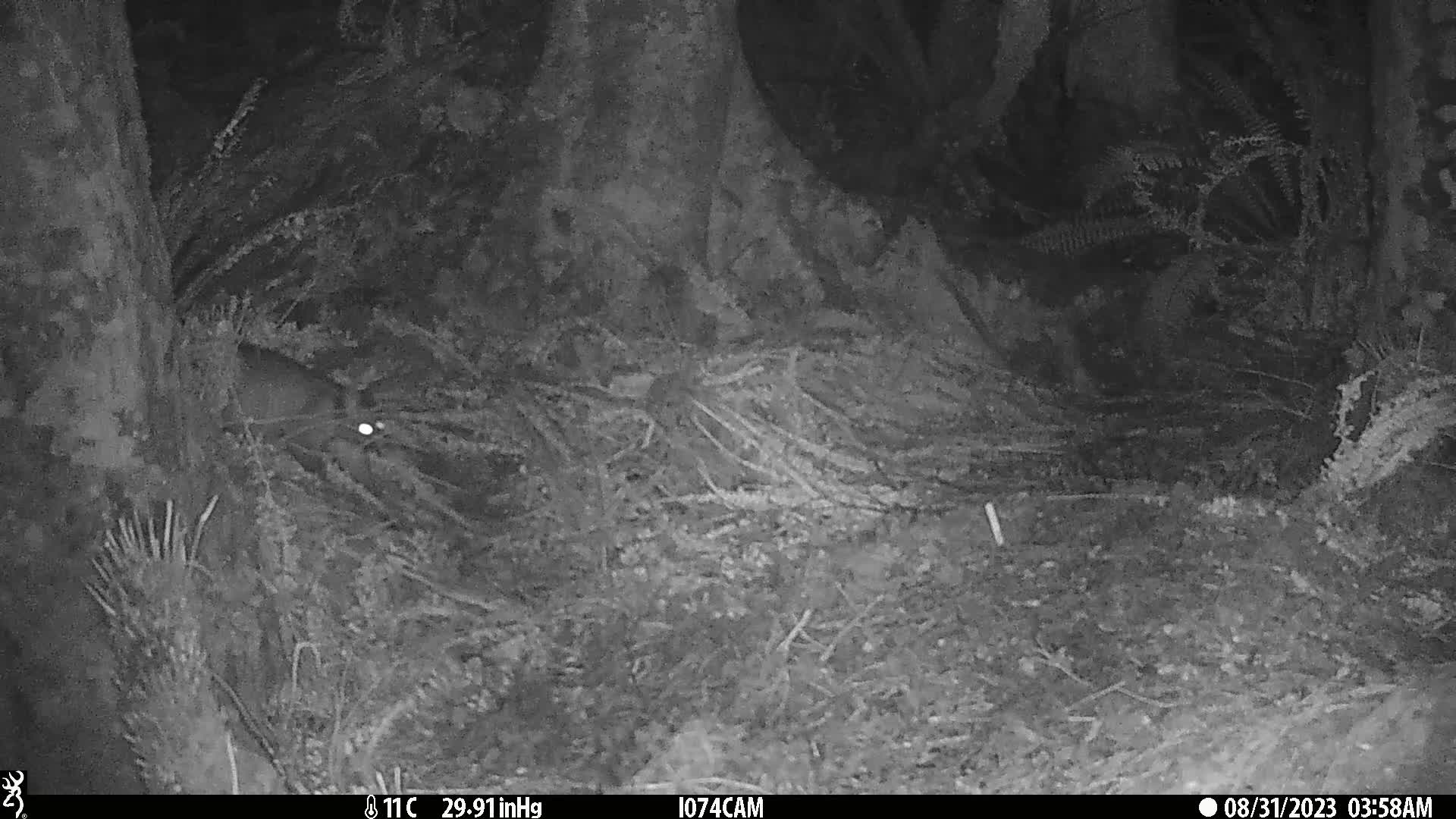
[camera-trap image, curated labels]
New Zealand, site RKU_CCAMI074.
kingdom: Animalia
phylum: Chordata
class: Mammalia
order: Diprotodontia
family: Phalangeridae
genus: Trichosurus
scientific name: Trichosurus vulpecula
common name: common brushtail possum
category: possum